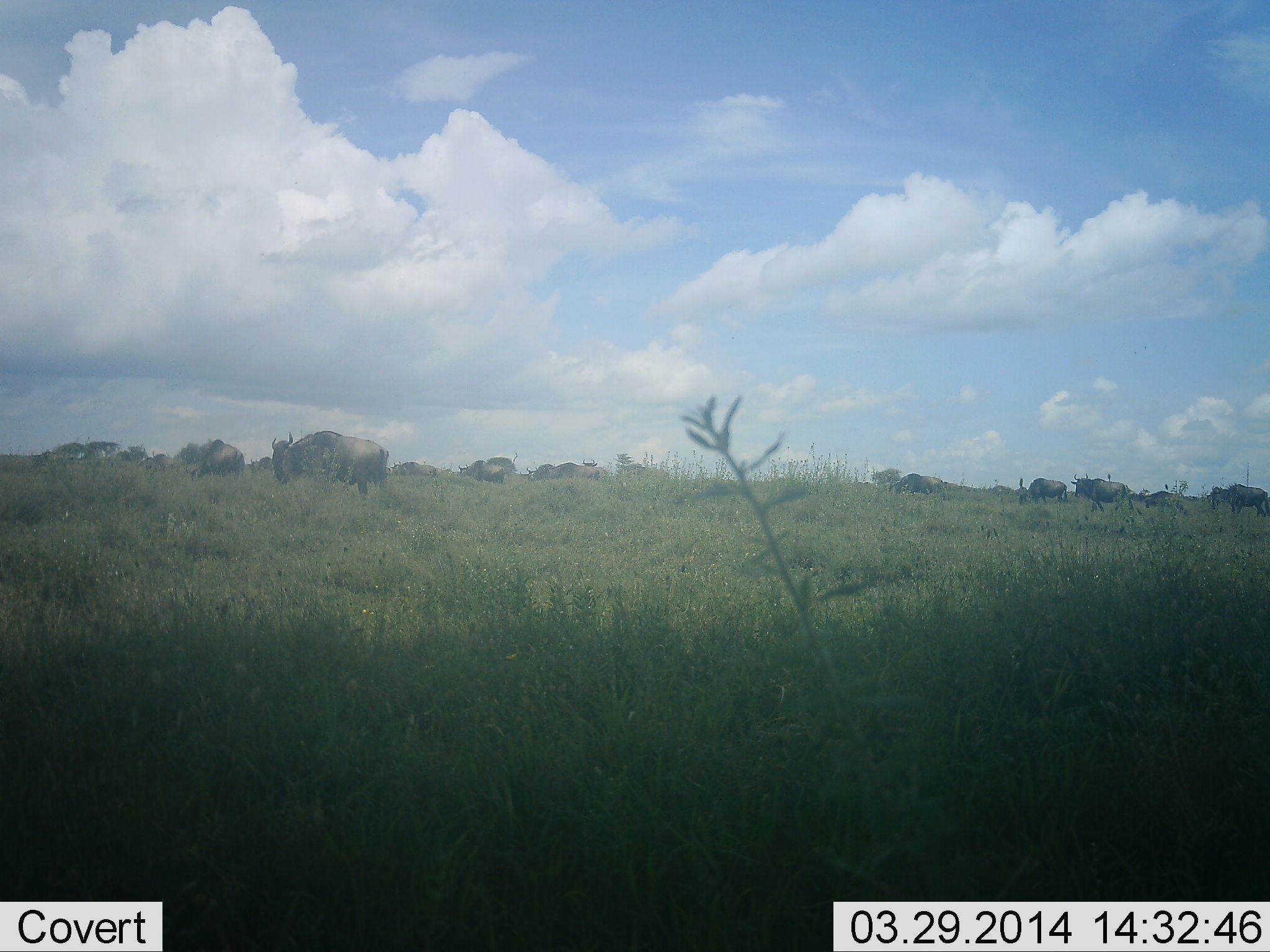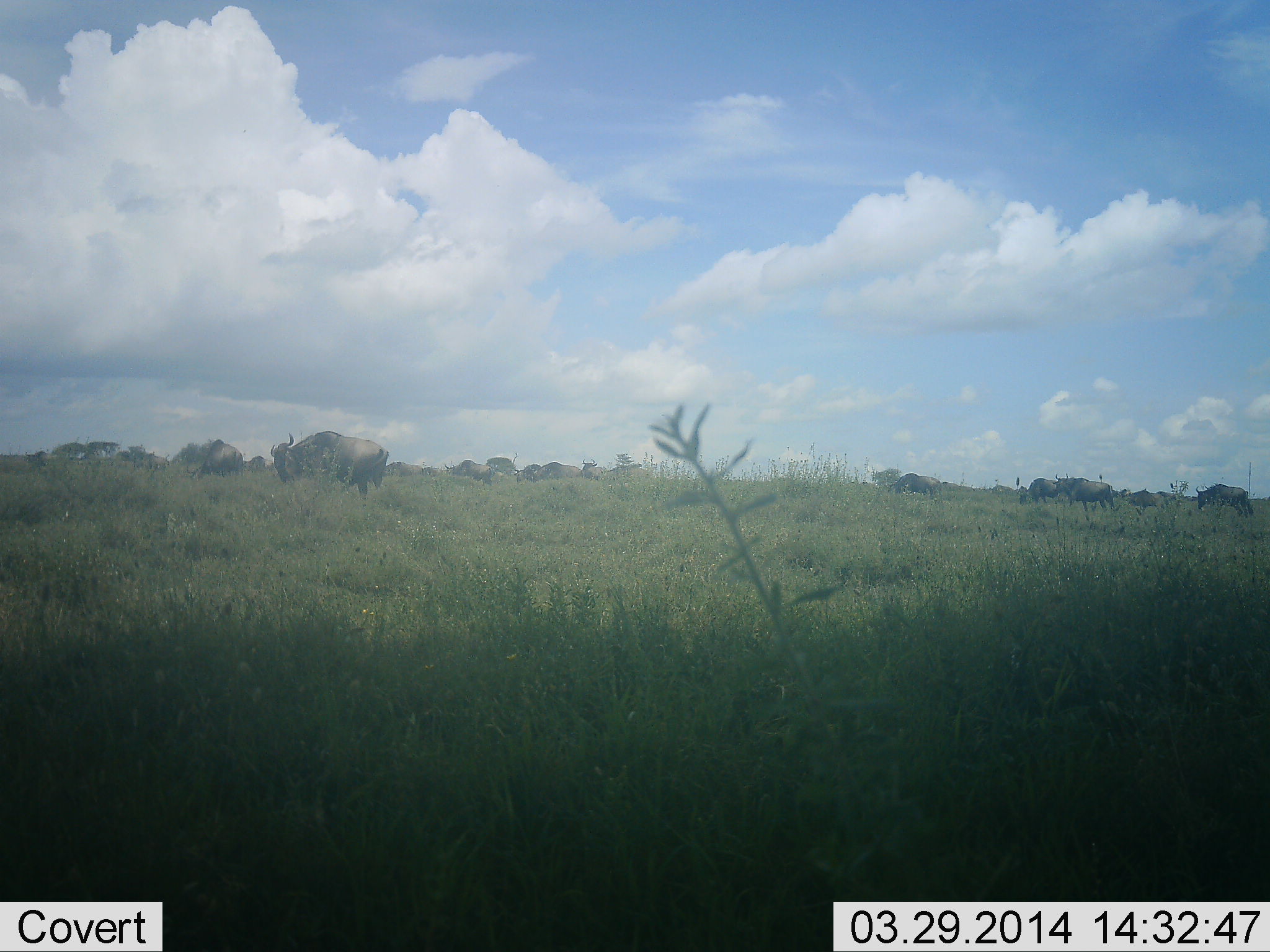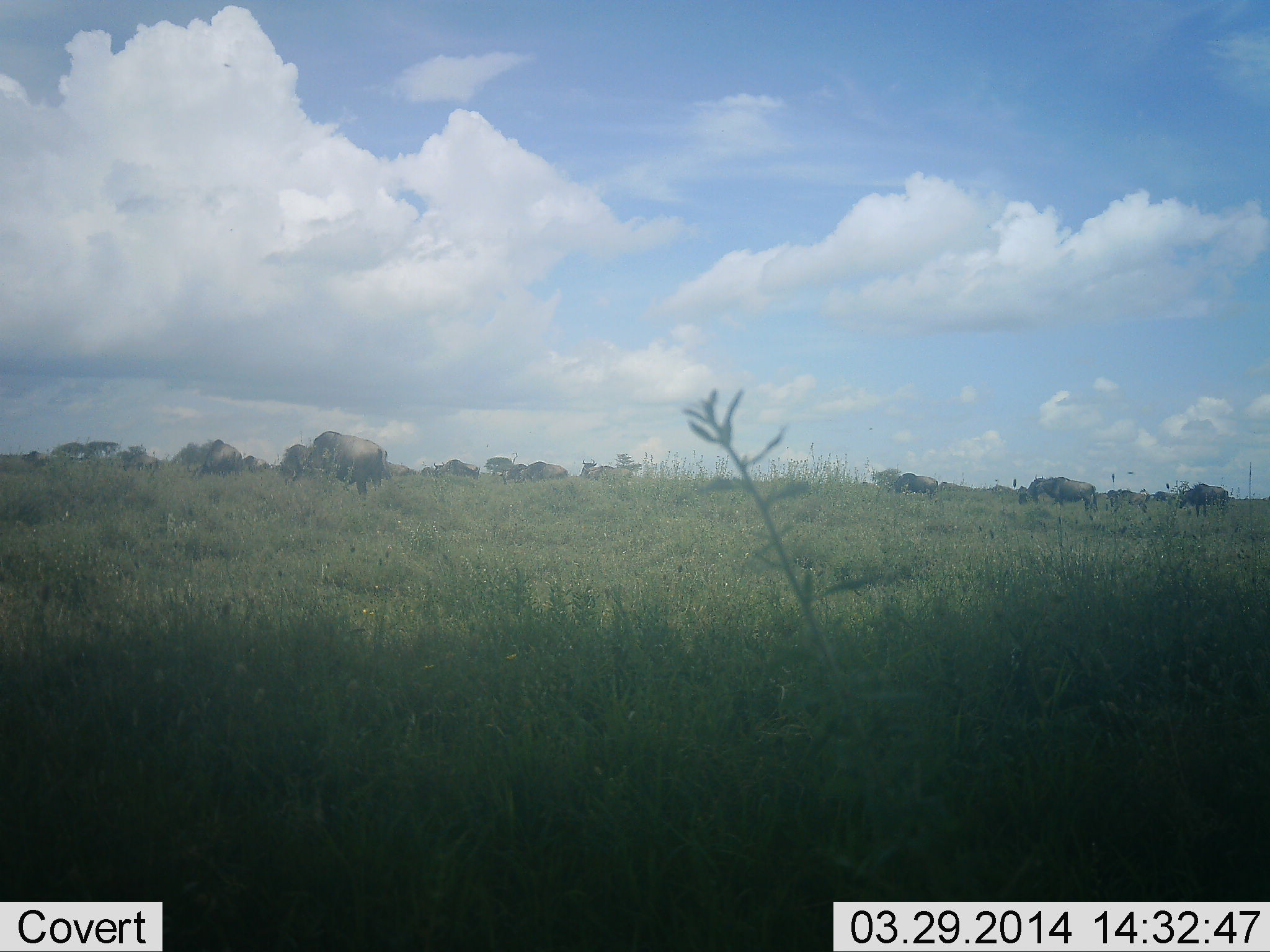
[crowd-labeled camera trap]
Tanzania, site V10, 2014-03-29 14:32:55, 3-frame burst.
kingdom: Animalia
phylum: Chordata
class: Mammalia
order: Artiodactyla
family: Bovidae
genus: Connochaetes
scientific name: Connochaetes taurinus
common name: blue wildebeest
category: wildebeest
Wildebeest (blue wildebeest) (Connochaetes taurinus), count 11-50. Behavior (volunteer vote fractions): standing 50%, resting 0%, moving 90%, interacting 0%. Young present (vote fraction): 0%. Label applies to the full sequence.